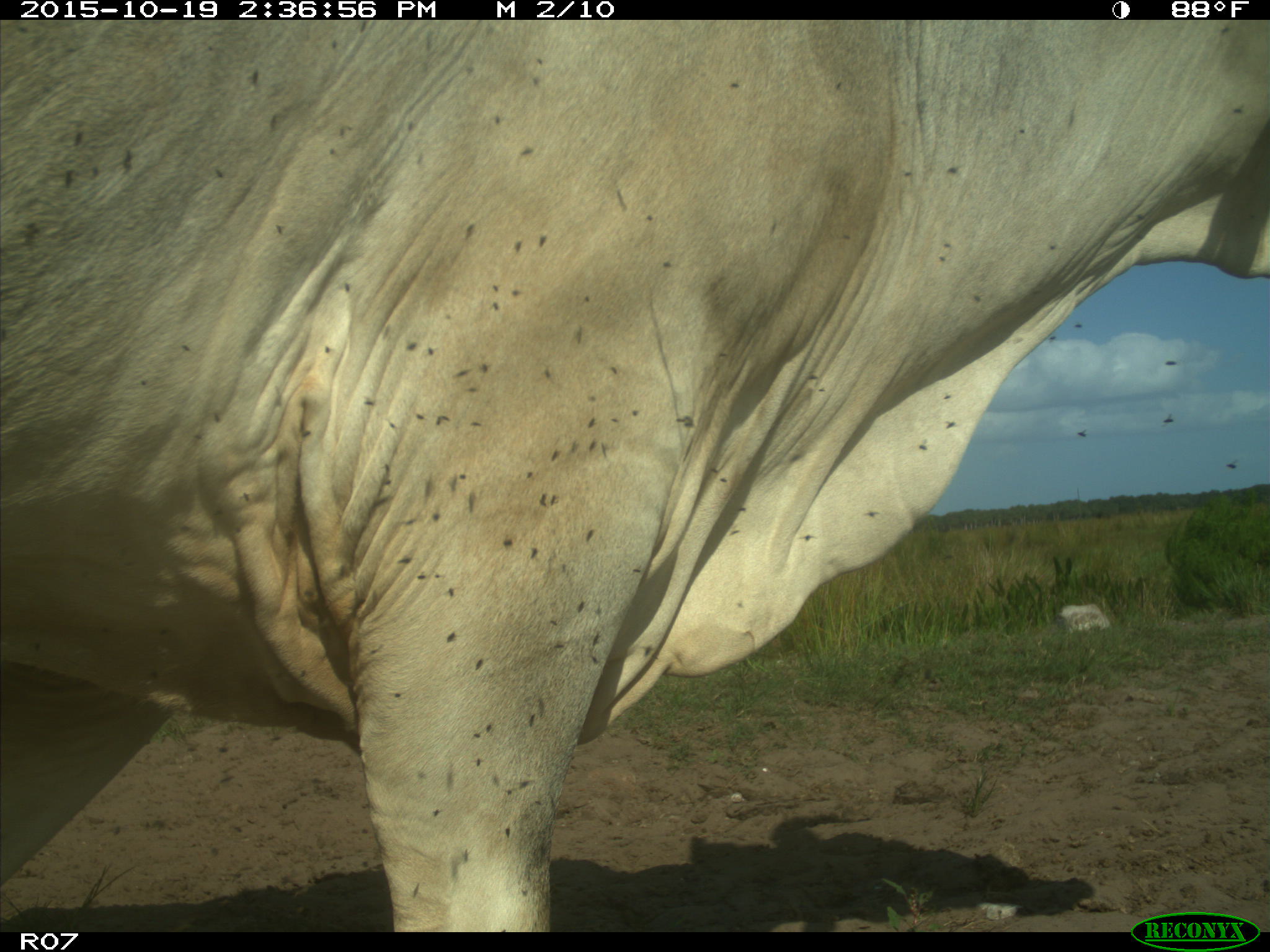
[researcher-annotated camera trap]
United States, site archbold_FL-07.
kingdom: Animalia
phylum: Chordata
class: Mammalia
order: Artiodactyla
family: Bovidae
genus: Bos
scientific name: Bos taurus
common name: domestic cow